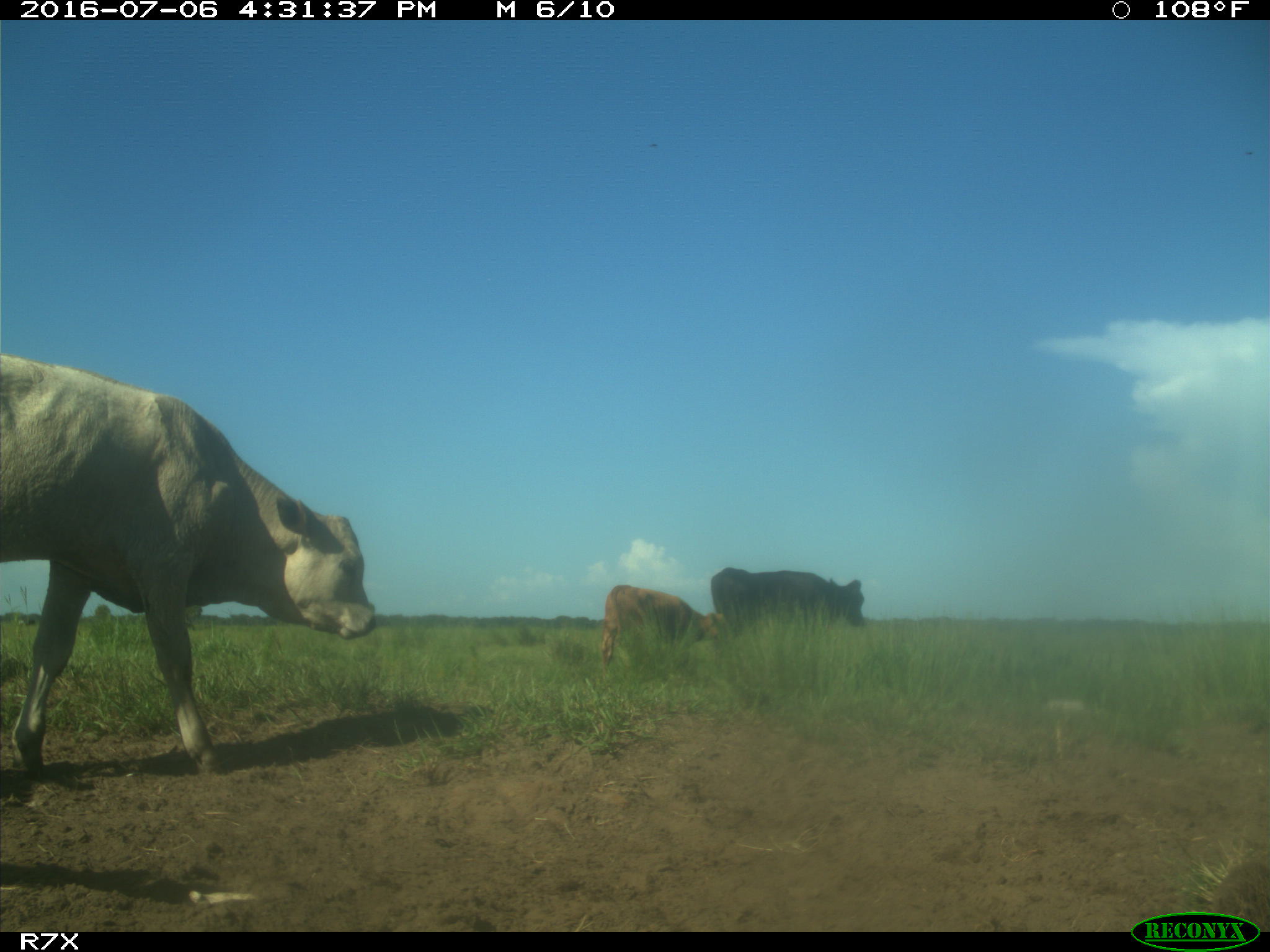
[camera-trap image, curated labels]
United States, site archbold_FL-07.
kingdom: Animalia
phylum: Chordata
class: Mammalia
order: Artiodactyla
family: Bovidae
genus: Bos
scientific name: Bos taurus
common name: domestic cow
Bos taurus (domestic cow).